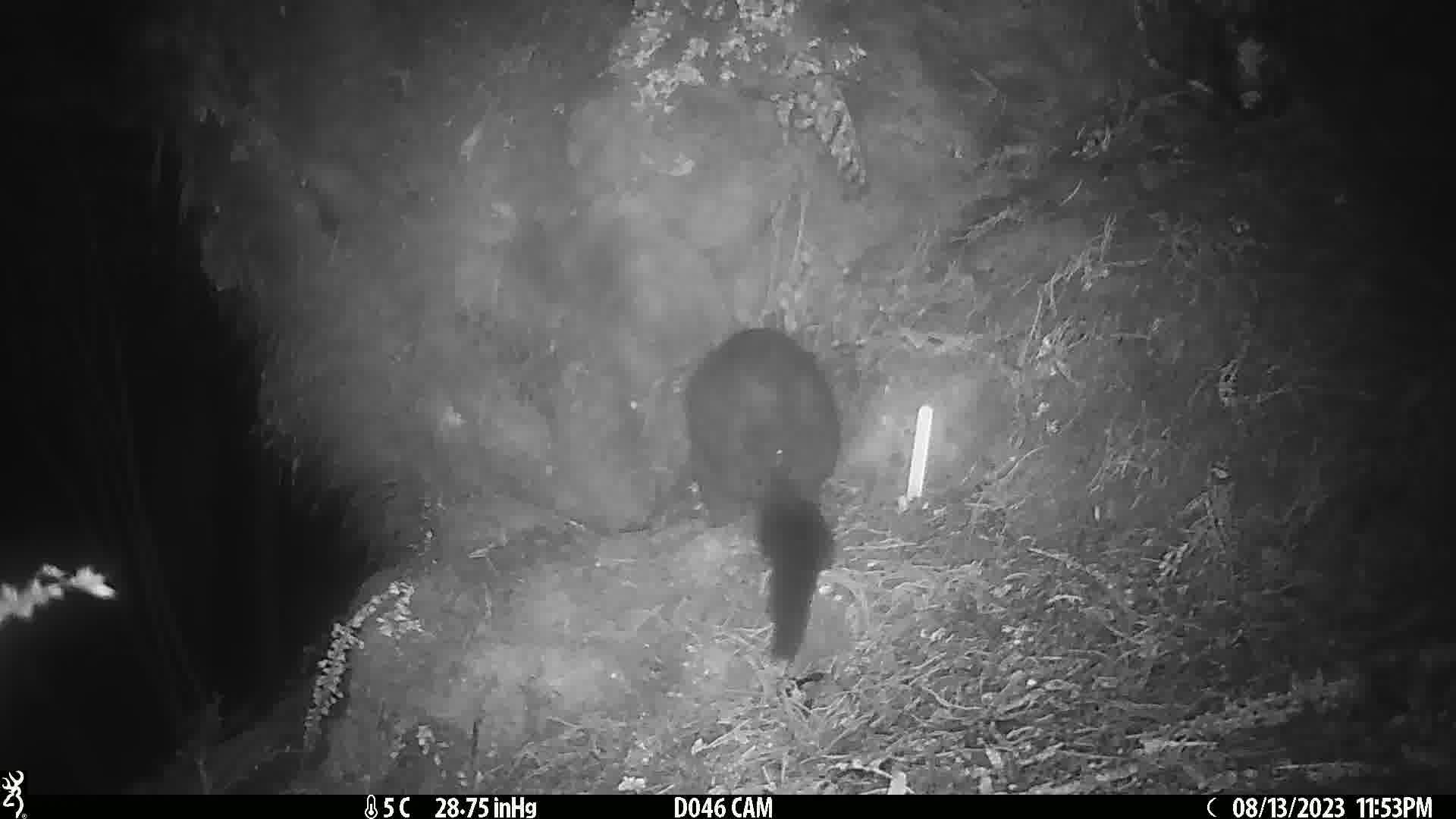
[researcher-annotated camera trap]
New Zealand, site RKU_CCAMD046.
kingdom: Animalia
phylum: Chordata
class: Mammalia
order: Diprotodontia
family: Phalangeridae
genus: Trichosurus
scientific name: Trichosurus vulpecula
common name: common brushtail possum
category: possum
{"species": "possum (common brushtail possum) (Trichosurus vulpecula)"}